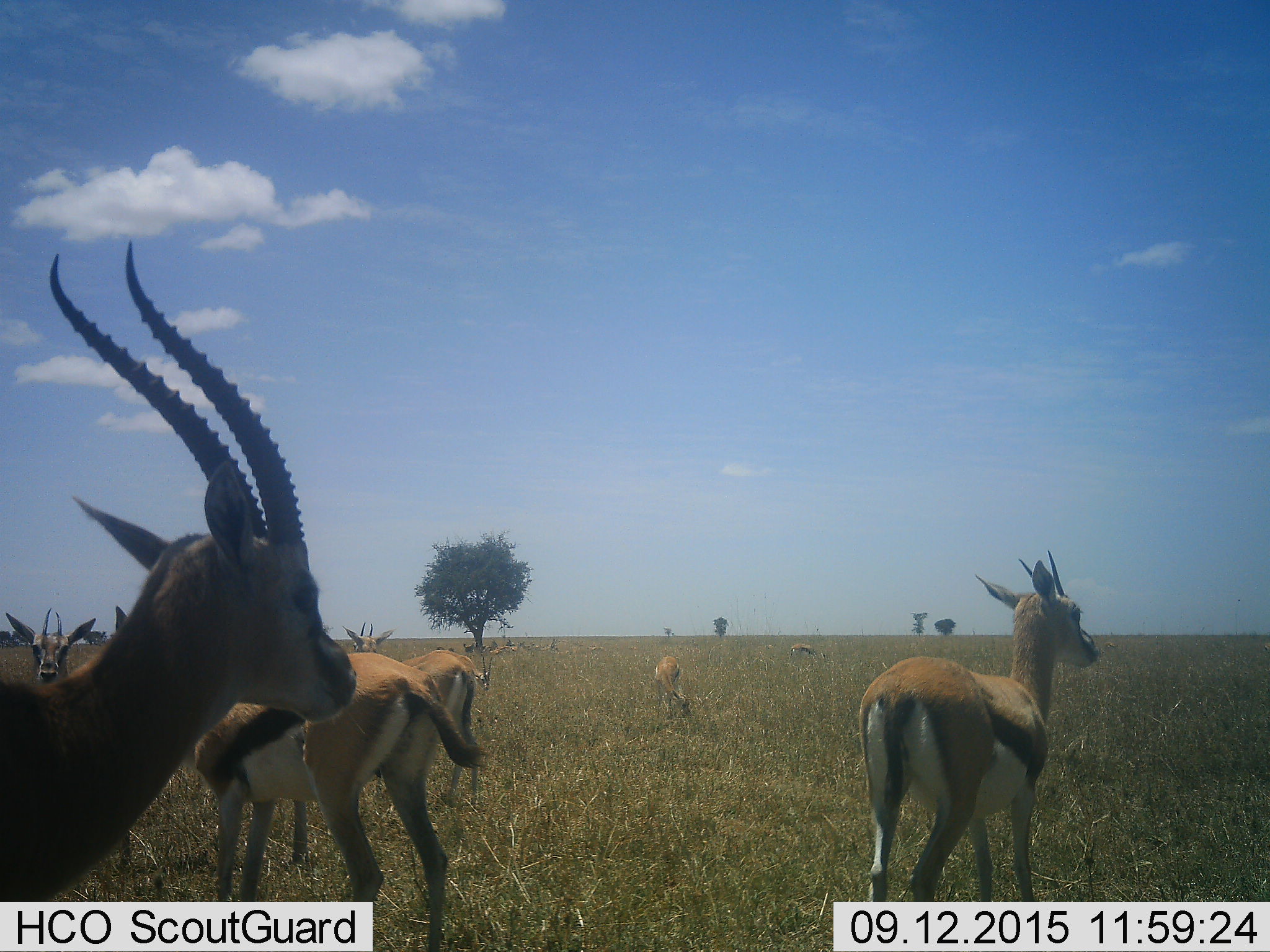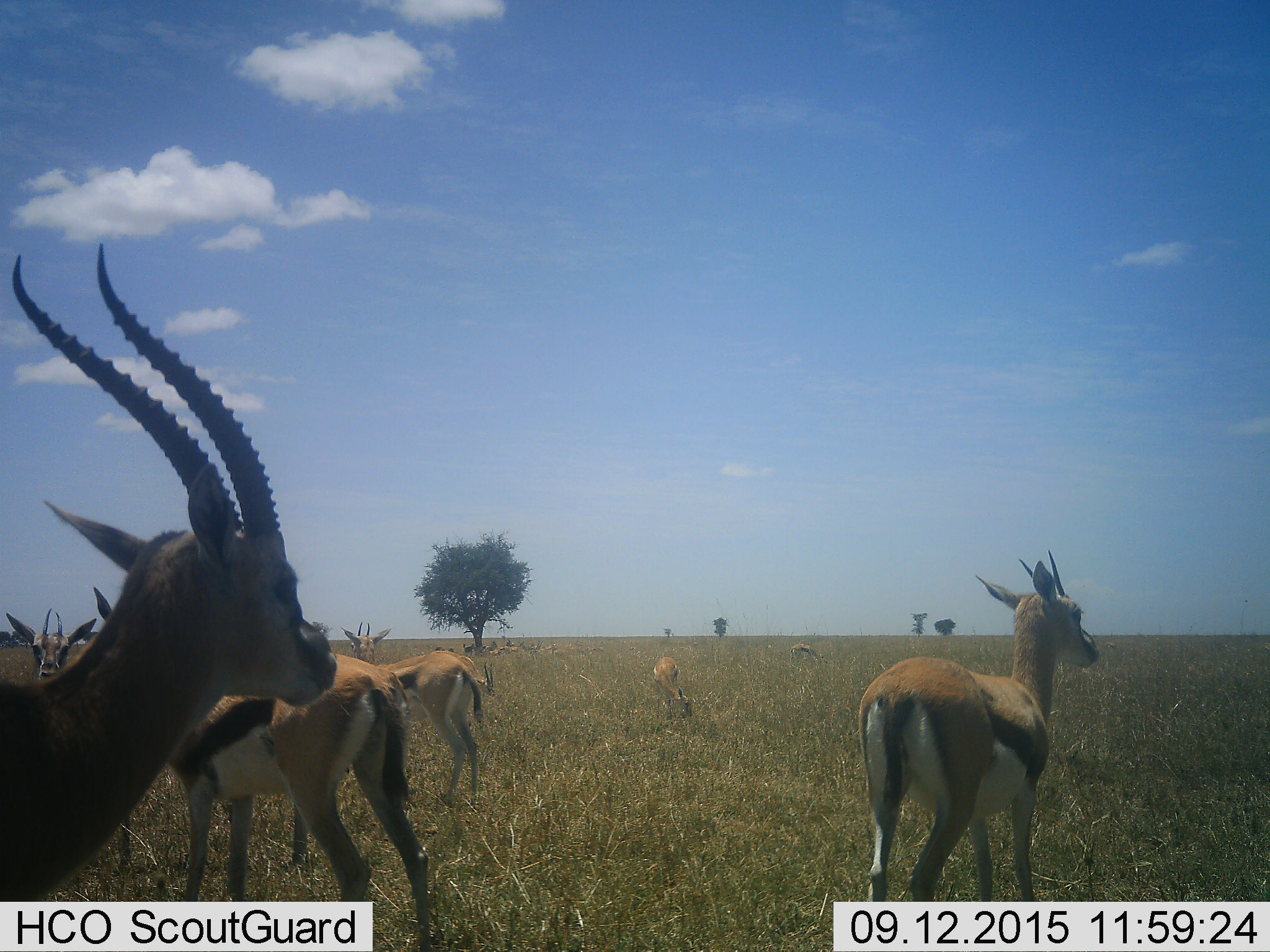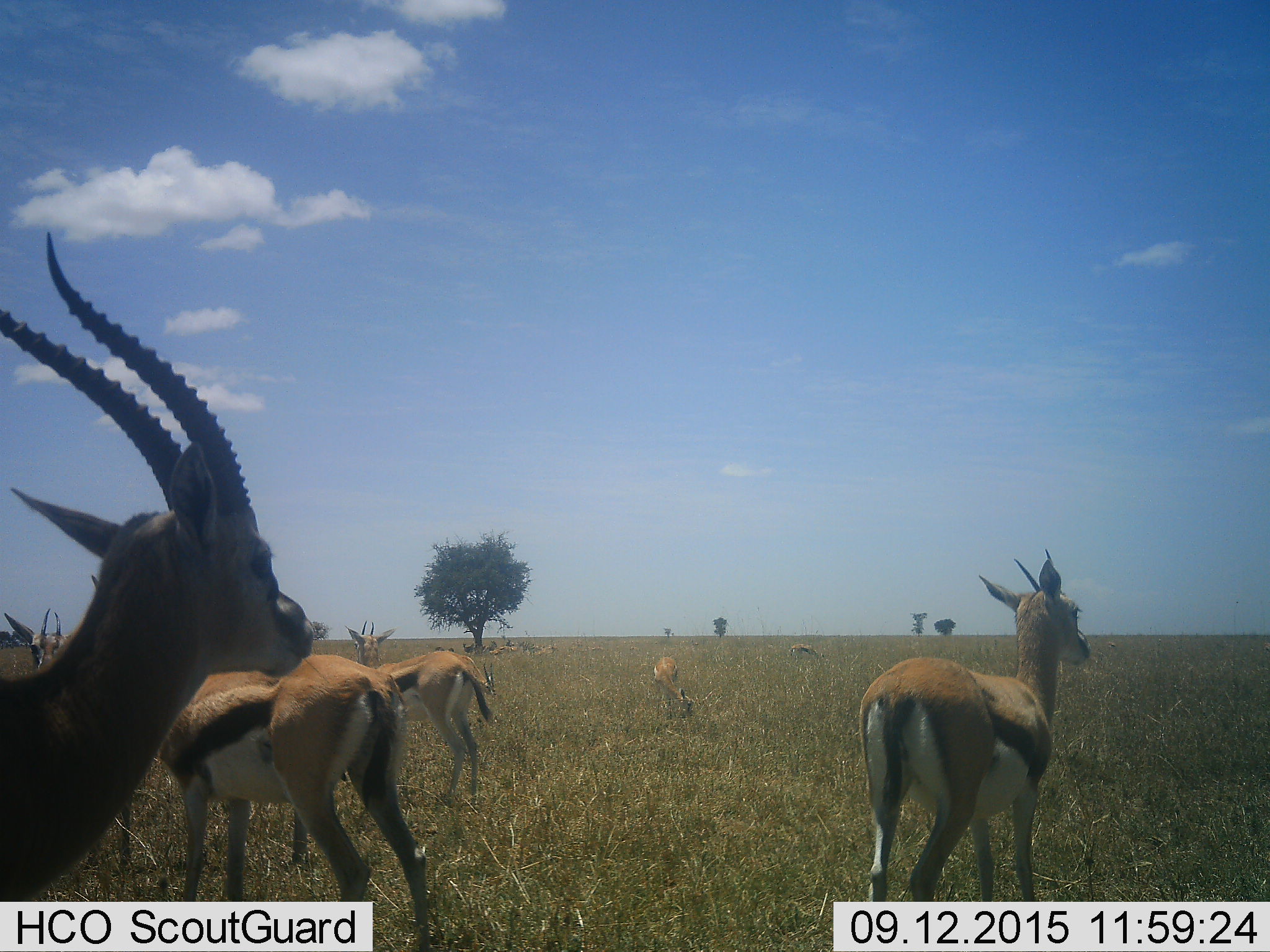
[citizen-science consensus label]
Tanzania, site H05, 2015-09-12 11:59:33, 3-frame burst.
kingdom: Animalia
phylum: Chordata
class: Mammalia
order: Artiodactyla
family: Bovidae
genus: Eudorcas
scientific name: Eudorcas thomsonii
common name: thomson's gazelle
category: gazellethomsons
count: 11-50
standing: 100%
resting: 30%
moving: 10%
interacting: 10%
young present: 10%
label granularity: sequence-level